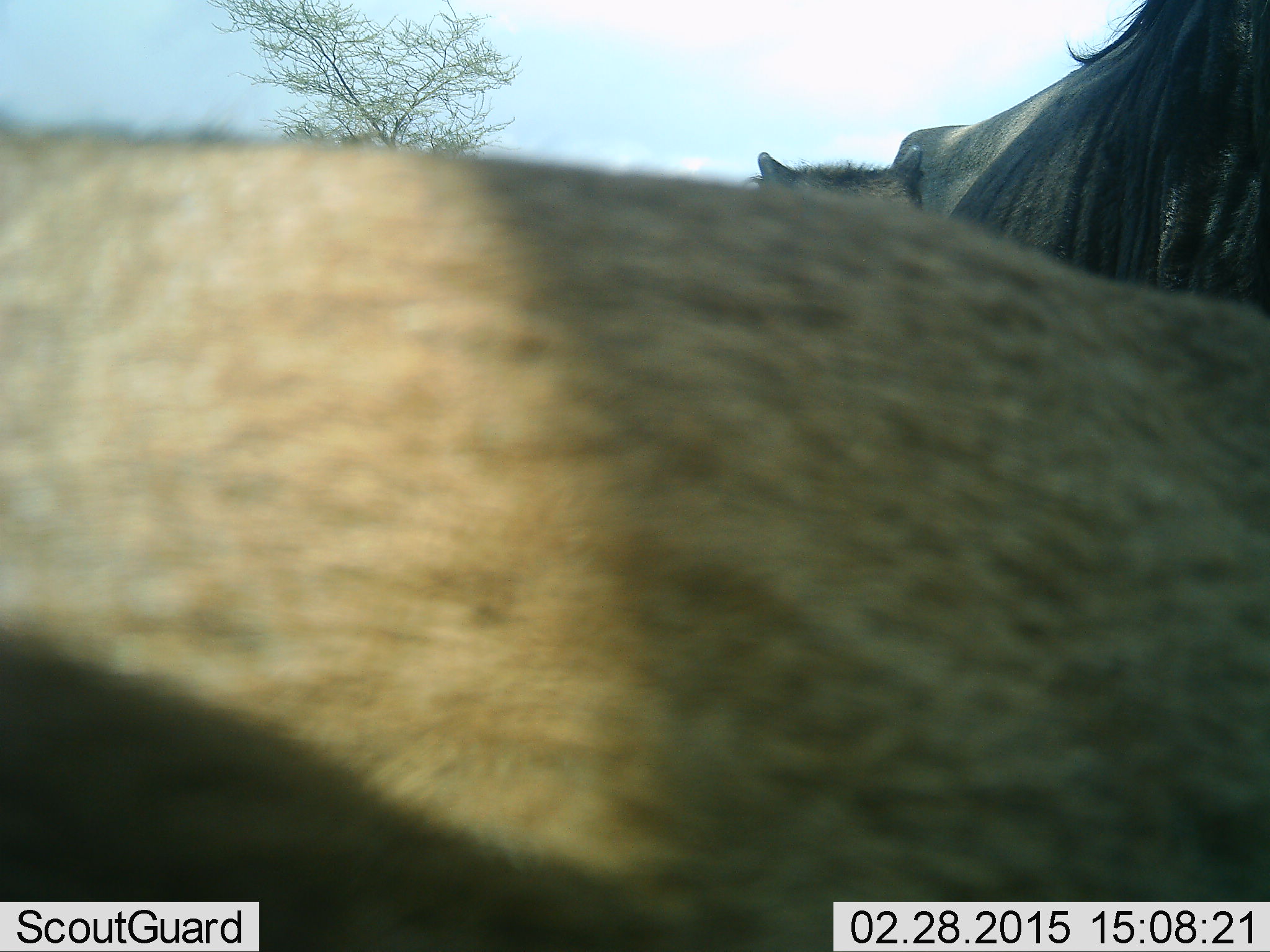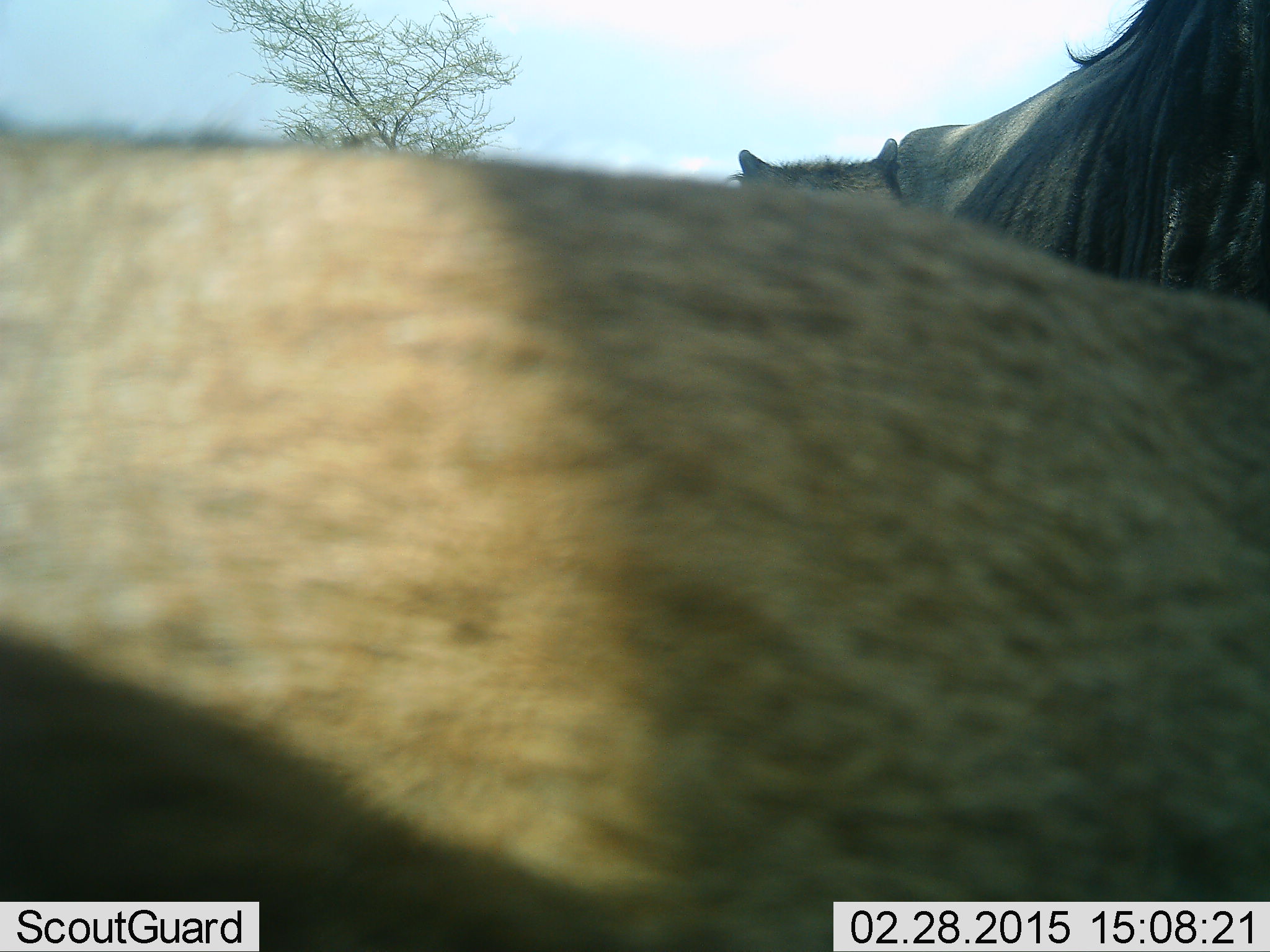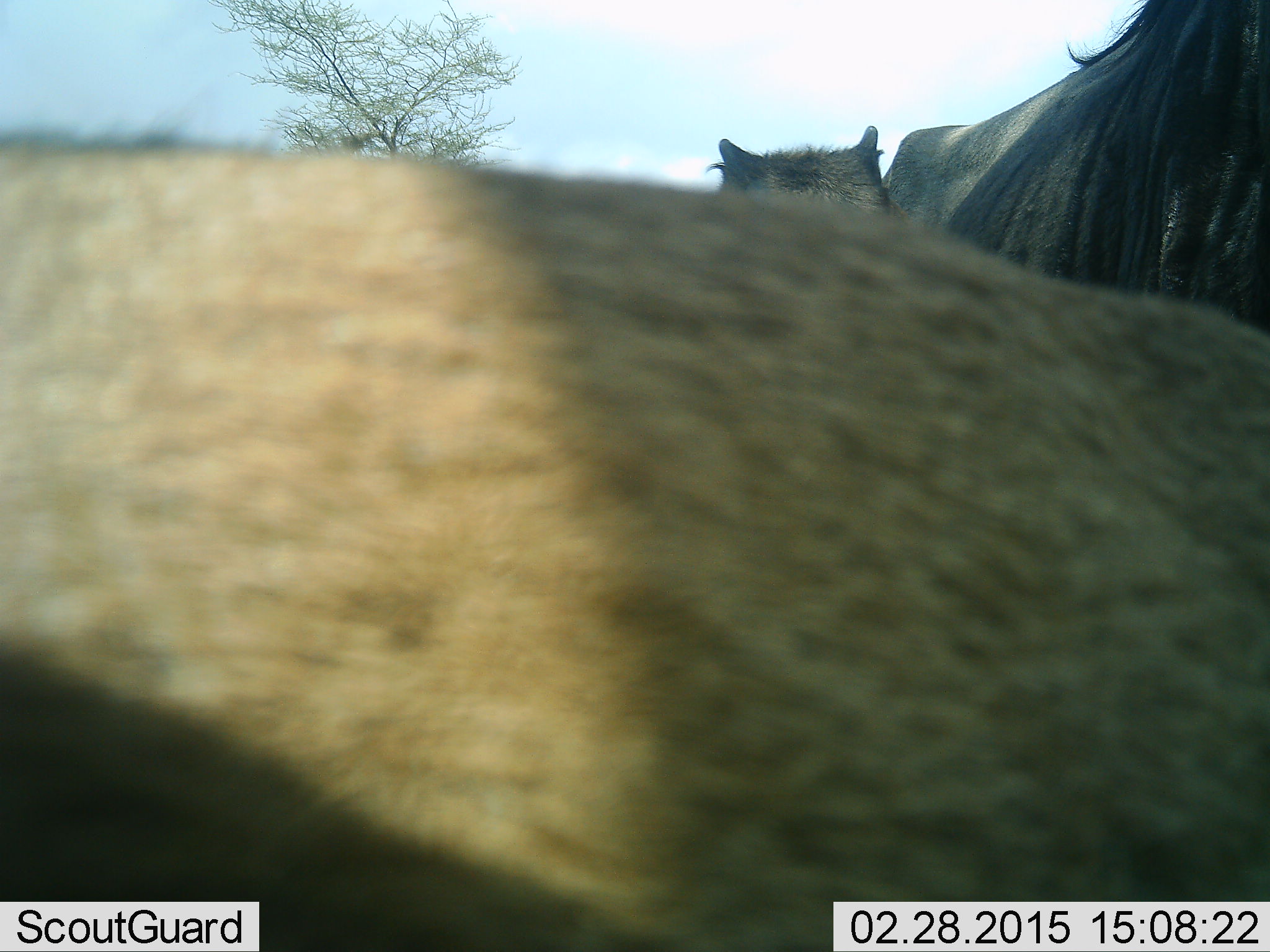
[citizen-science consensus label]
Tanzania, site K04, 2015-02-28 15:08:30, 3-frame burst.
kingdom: Animalia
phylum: Chordata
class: Mammalia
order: Artiodactyla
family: Bovidae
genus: Connochaetes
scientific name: Connochaetes taurinus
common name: blue wildebeest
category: wildebeest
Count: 3.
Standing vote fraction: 100%.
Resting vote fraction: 0%.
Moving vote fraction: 0%.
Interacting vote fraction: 0%.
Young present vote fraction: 80%.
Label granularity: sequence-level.